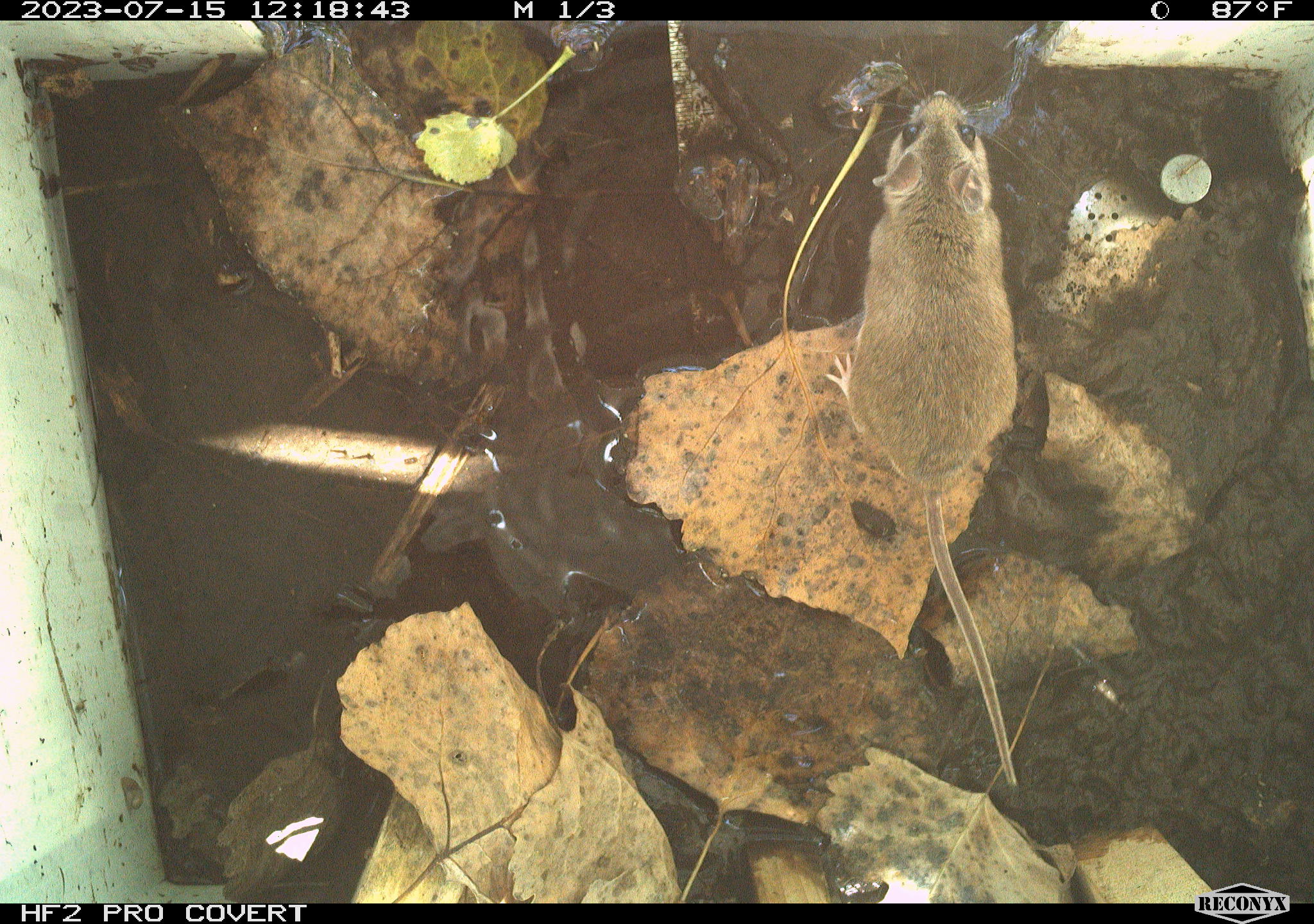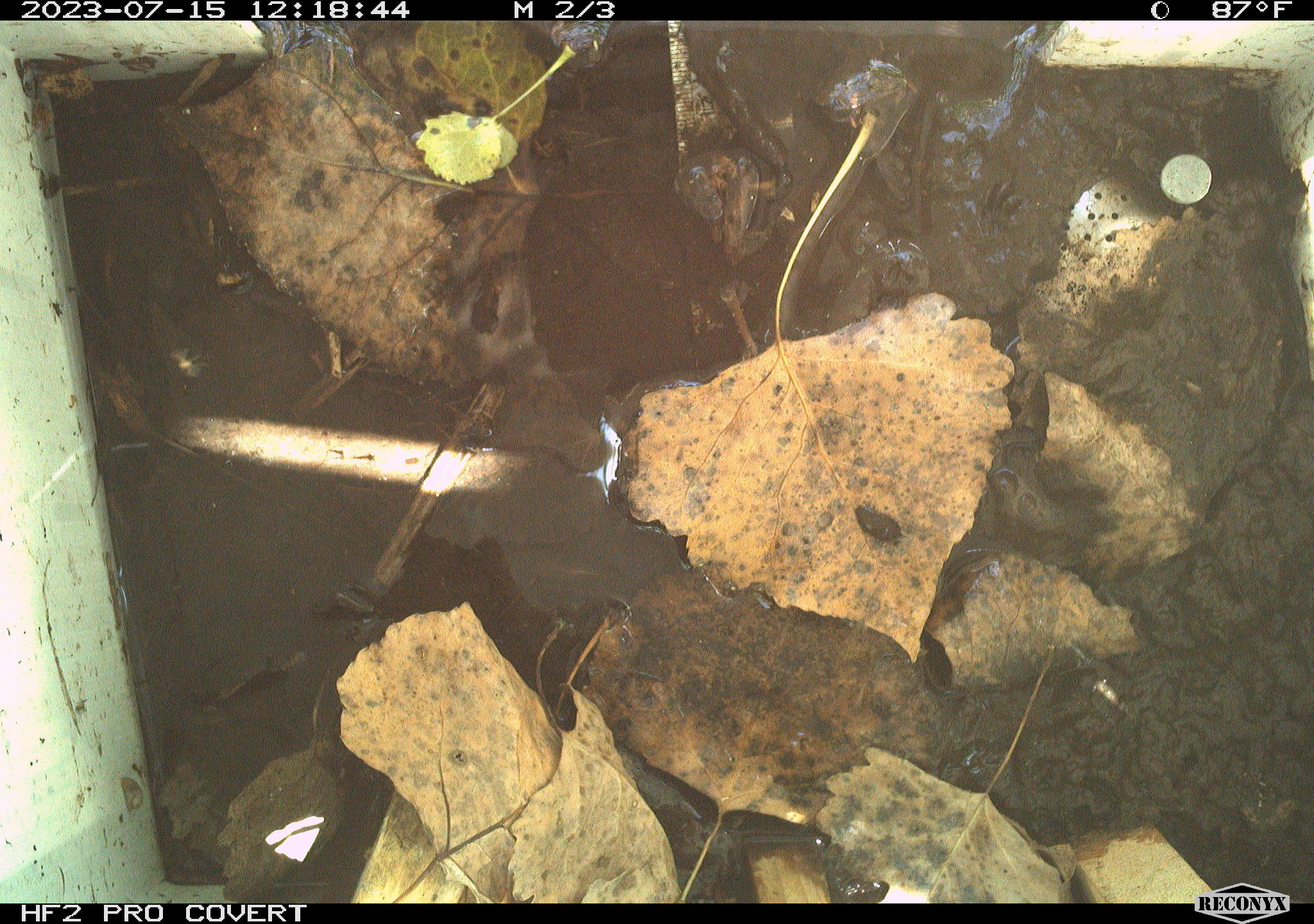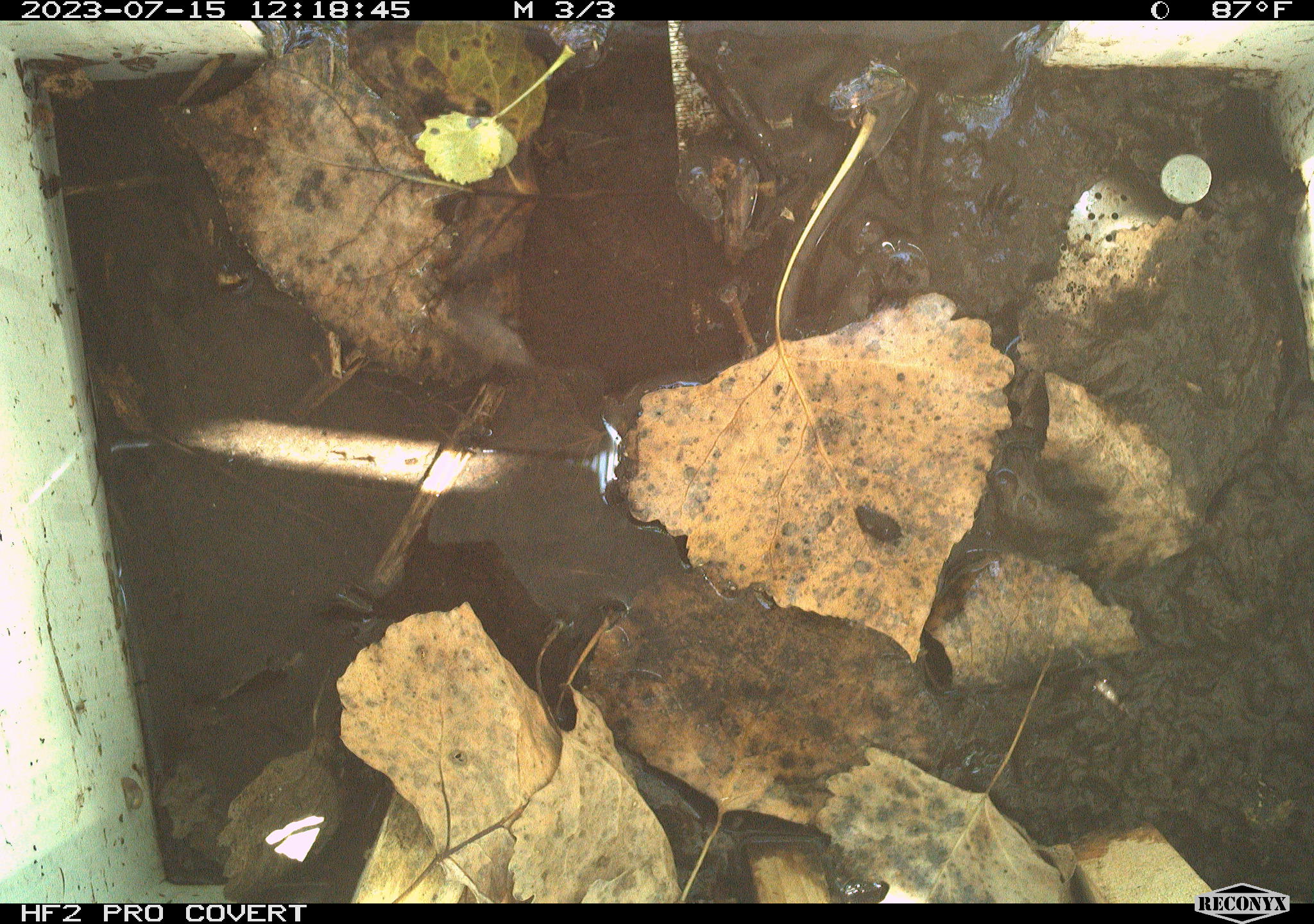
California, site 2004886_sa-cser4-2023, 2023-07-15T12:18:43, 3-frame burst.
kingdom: Animalia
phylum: Chordata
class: Mammalia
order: Rodentia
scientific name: Rodentia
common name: mouse species